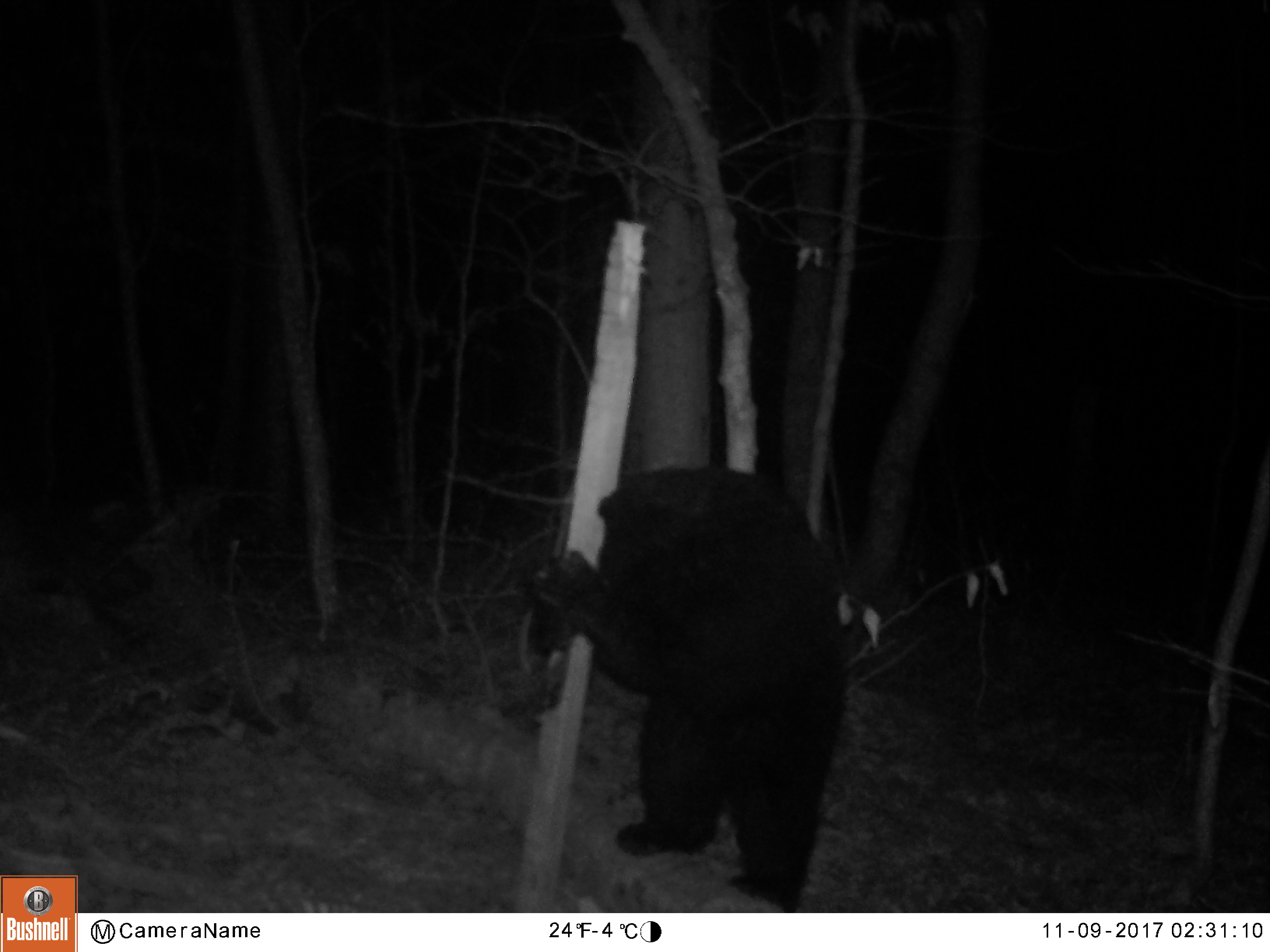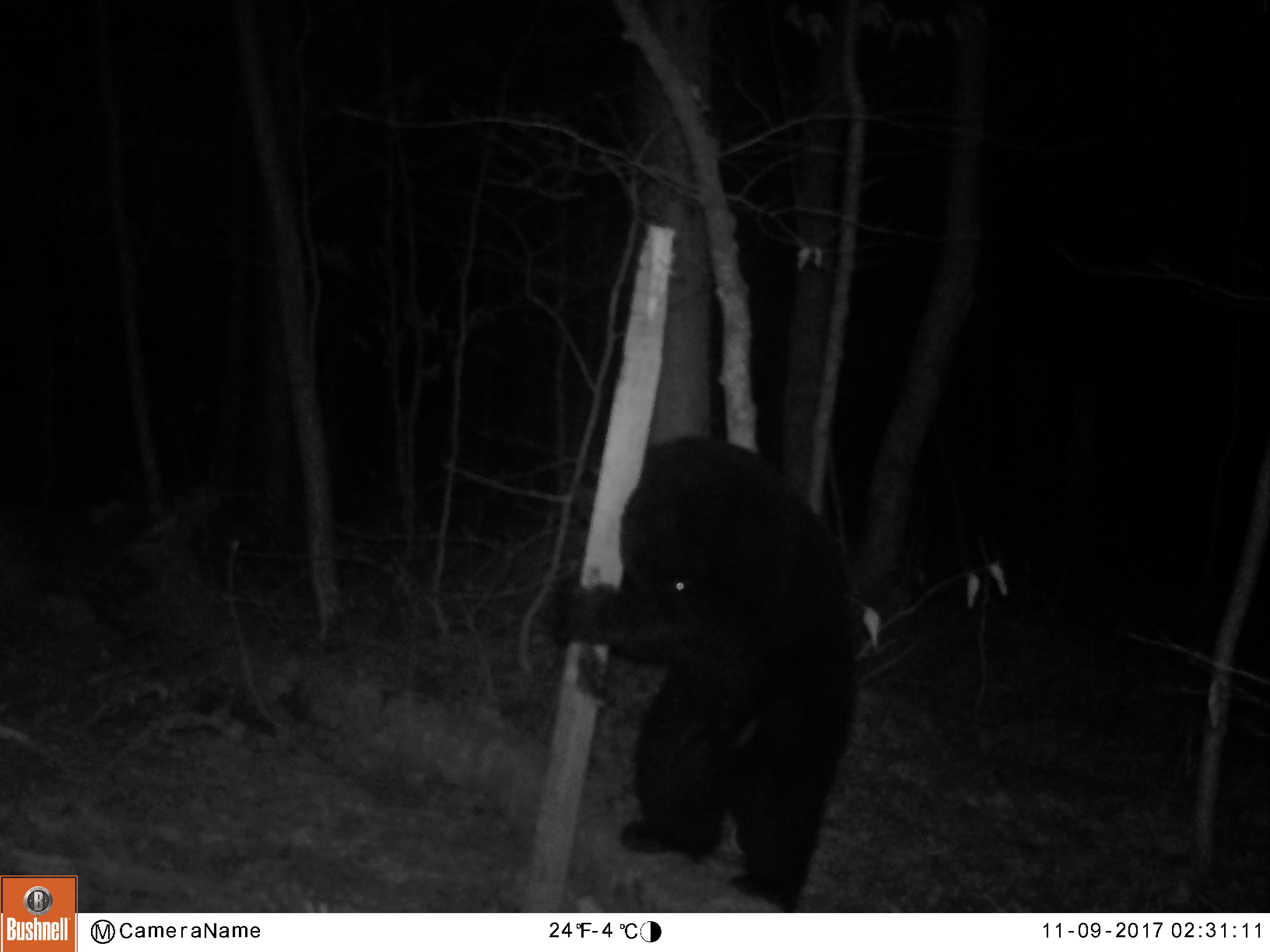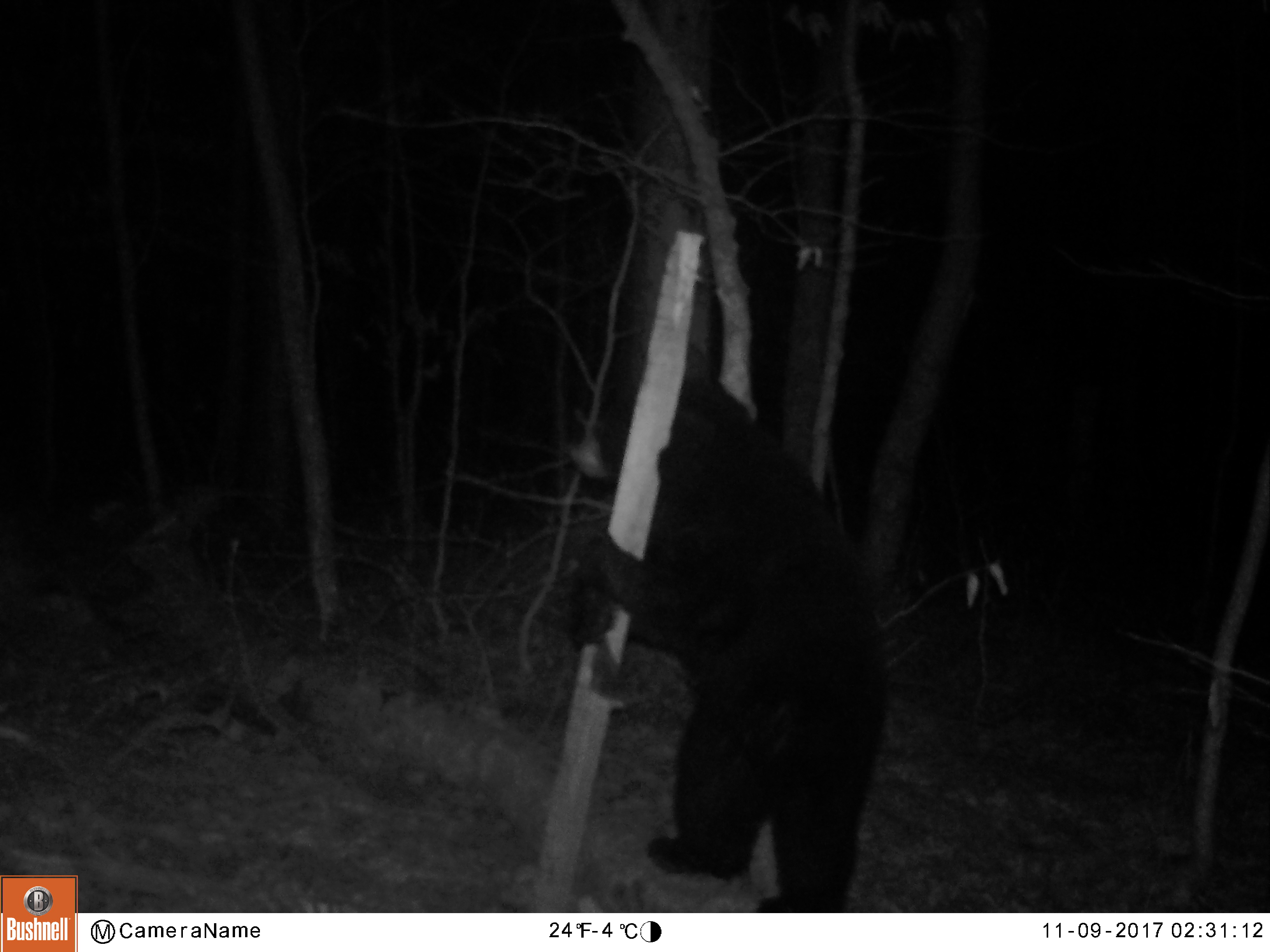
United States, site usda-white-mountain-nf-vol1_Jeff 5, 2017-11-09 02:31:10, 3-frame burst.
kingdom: Animalia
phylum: Chordata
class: Mammalia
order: Carnivora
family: Ursidae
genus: Ursus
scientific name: Ursus americanus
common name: black bear